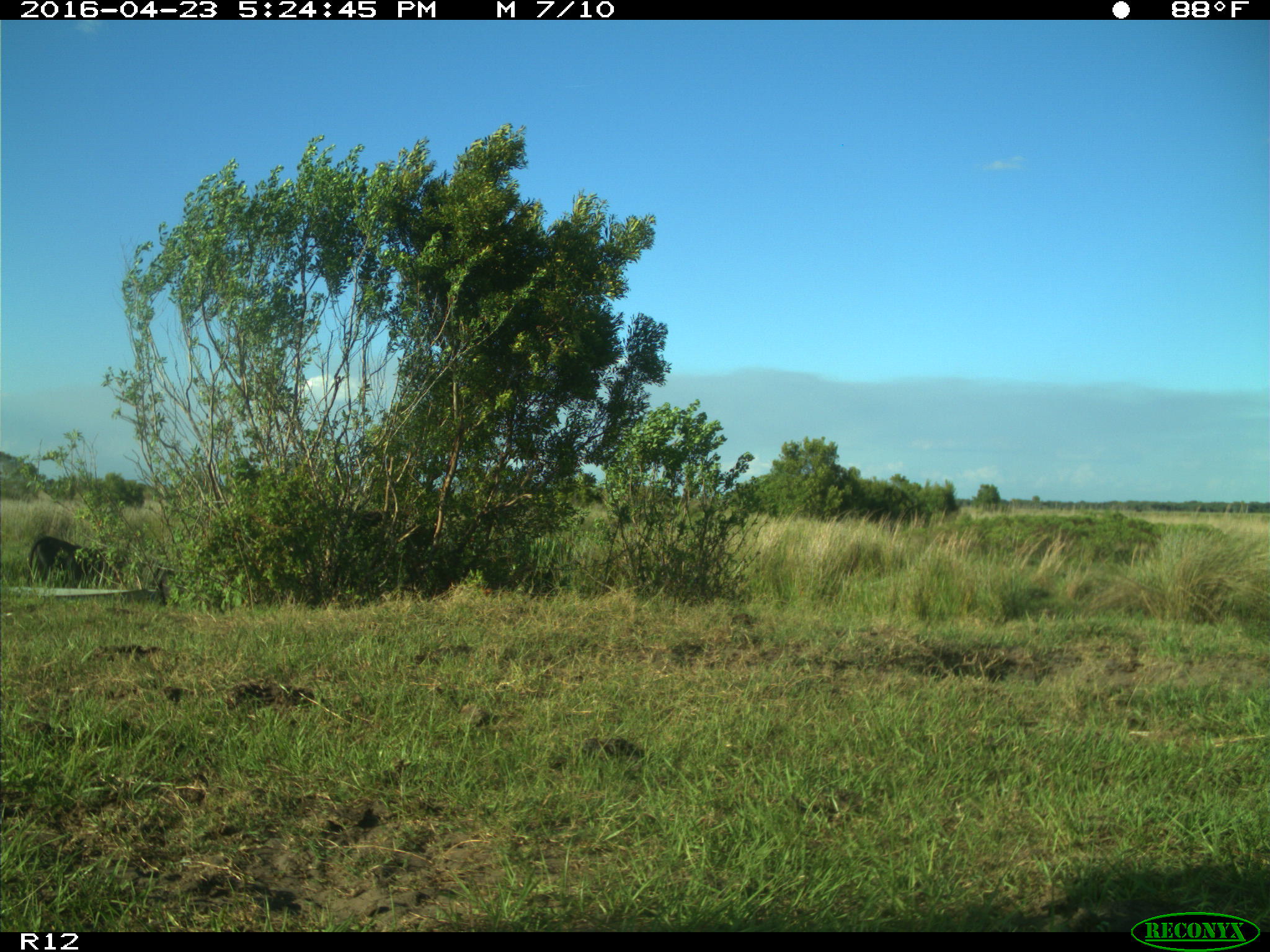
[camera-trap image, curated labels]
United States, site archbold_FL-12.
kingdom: Animalia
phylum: Chordata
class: Mammalia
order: Artiodactyla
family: Bovidae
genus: Bos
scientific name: Bos taurus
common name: domestic cow